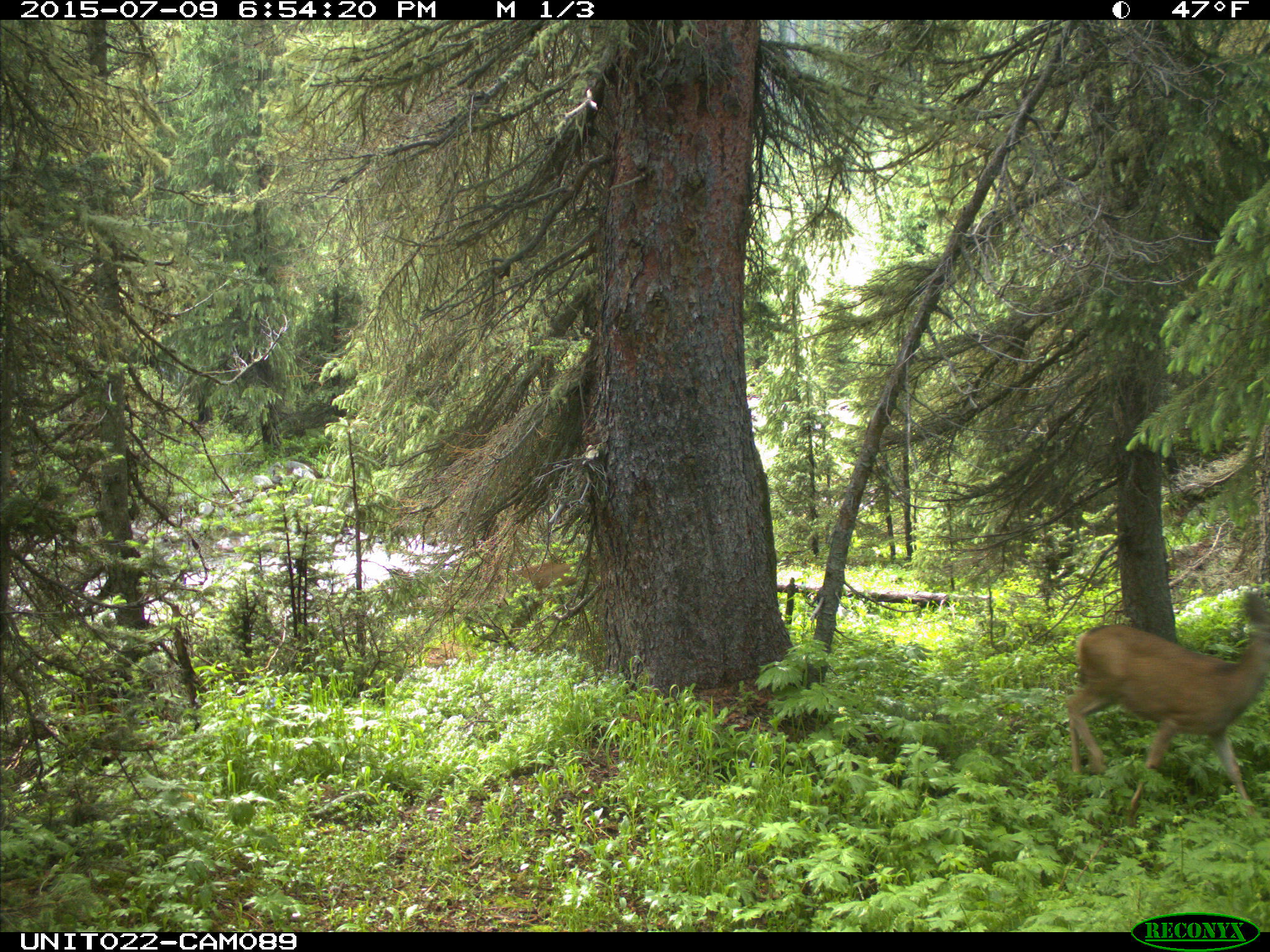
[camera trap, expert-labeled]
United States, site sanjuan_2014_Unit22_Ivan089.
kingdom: Animalia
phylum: Chordata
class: Mammalia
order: Artiodactyla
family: Cervidae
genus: Odocoileus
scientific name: Odocoileus hemionus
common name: mule deer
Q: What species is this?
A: Odocoileus hemionus (mule deer).